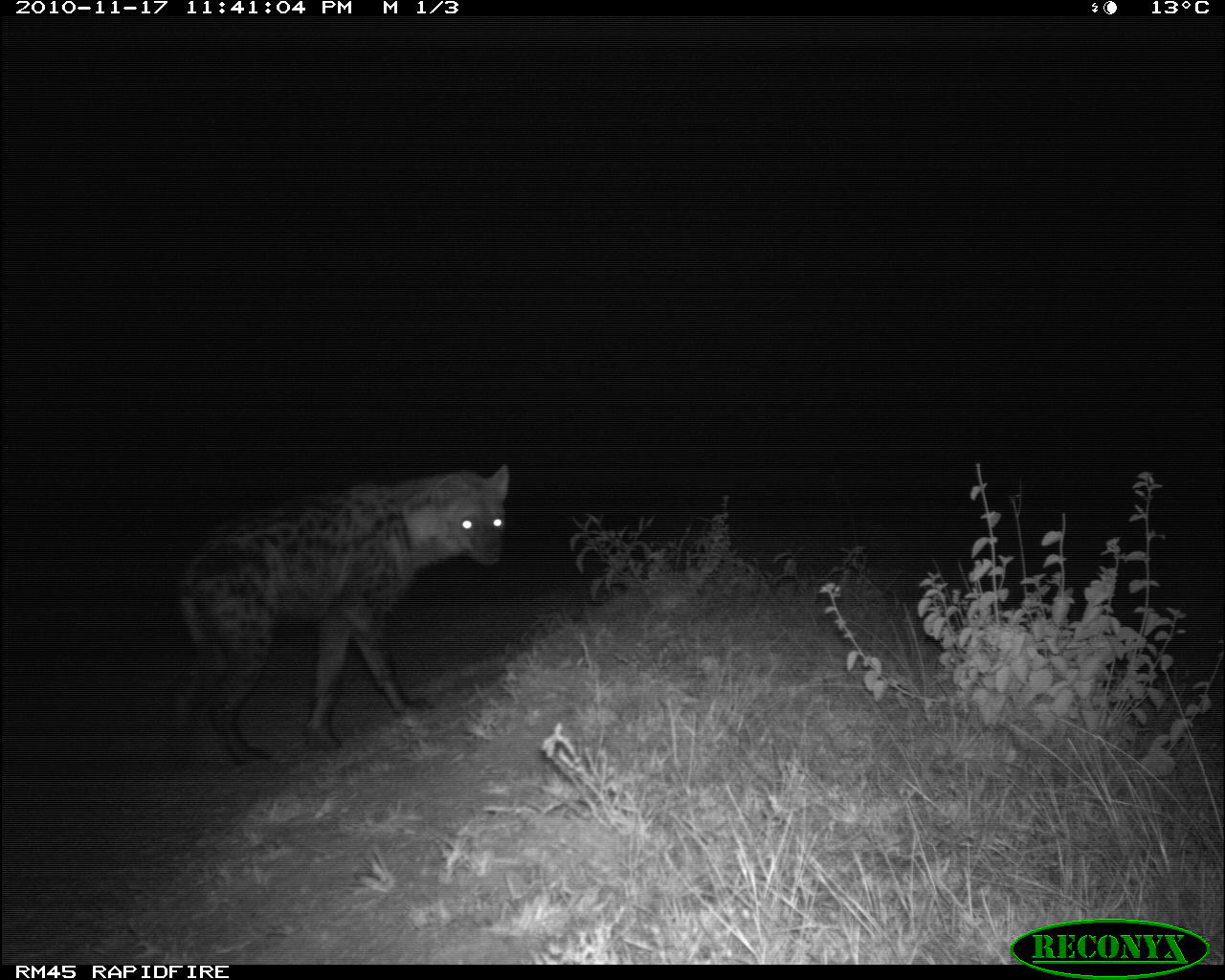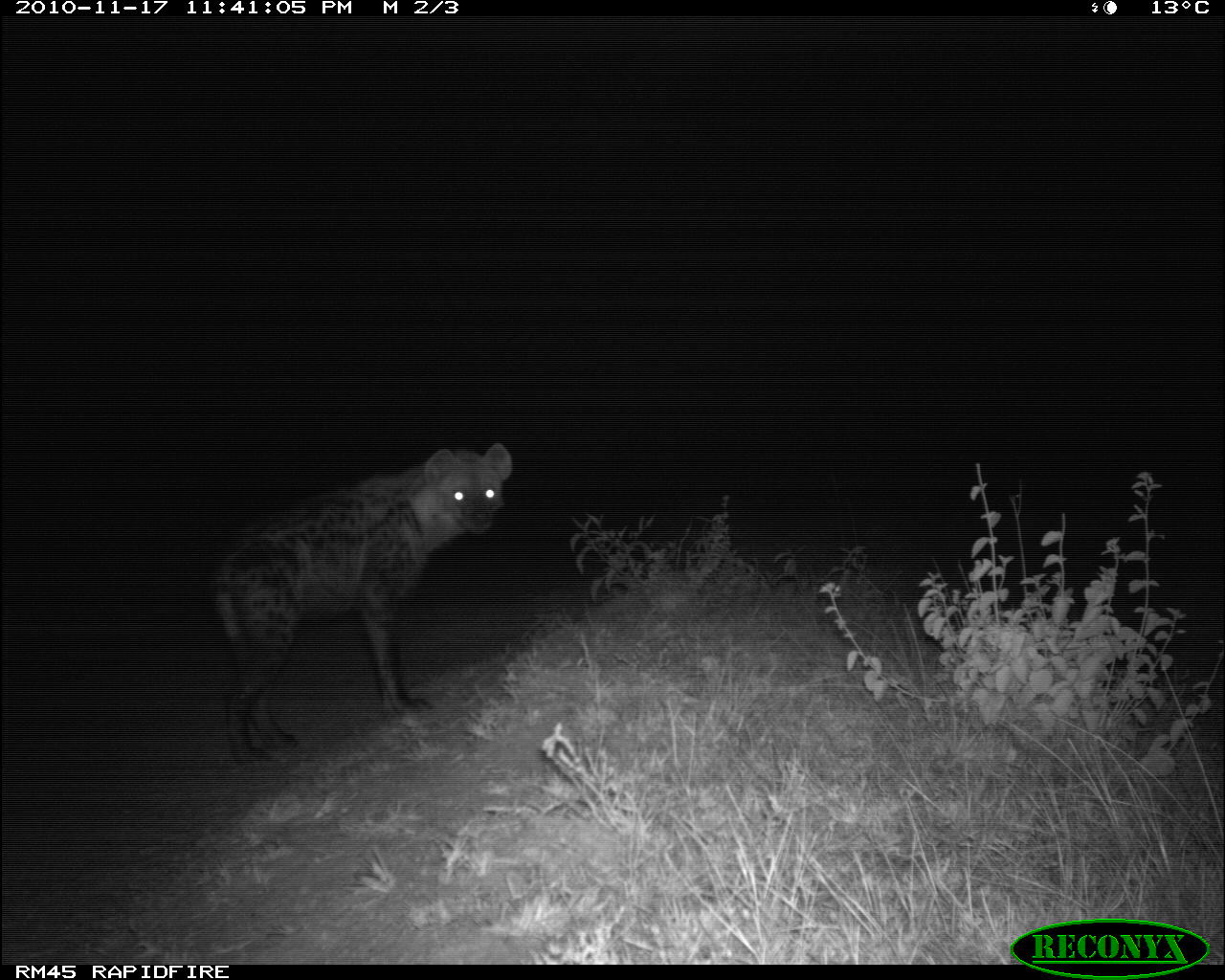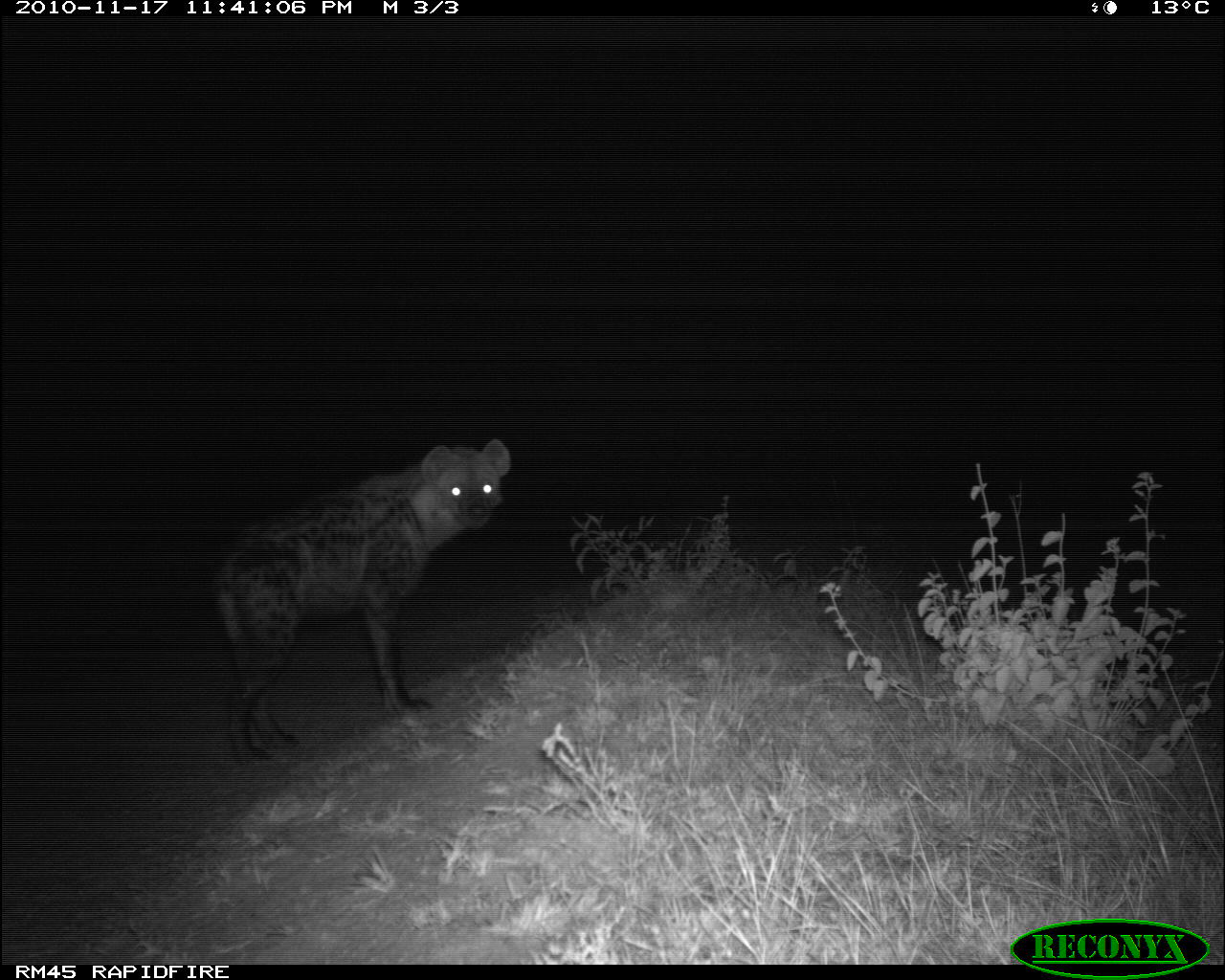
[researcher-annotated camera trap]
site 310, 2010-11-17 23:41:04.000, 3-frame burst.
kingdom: Animalia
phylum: Chordata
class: Mammalia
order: Carnivora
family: Hyaenidae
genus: Crocuta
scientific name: Crocuta crocuta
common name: spotted hyena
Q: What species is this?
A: Crocuta crocuta (spotted hyena).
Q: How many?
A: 1.